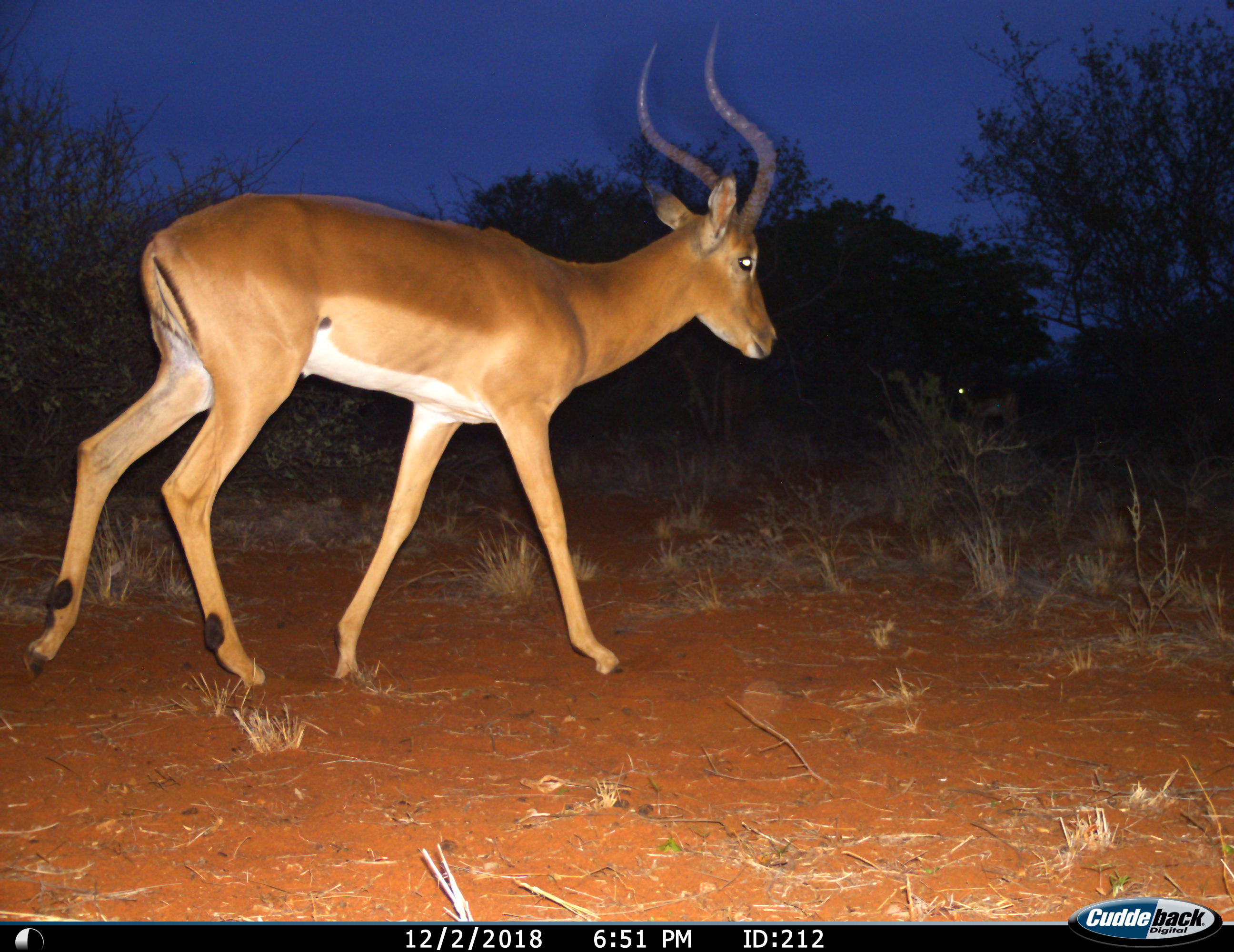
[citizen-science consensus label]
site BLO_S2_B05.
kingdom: Animalia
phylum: Chordata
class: Mammalia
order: Artiodactyla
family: Bovidae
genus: Aepyceros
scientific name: Aepyceros melampus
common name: impala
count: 2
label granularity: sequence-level